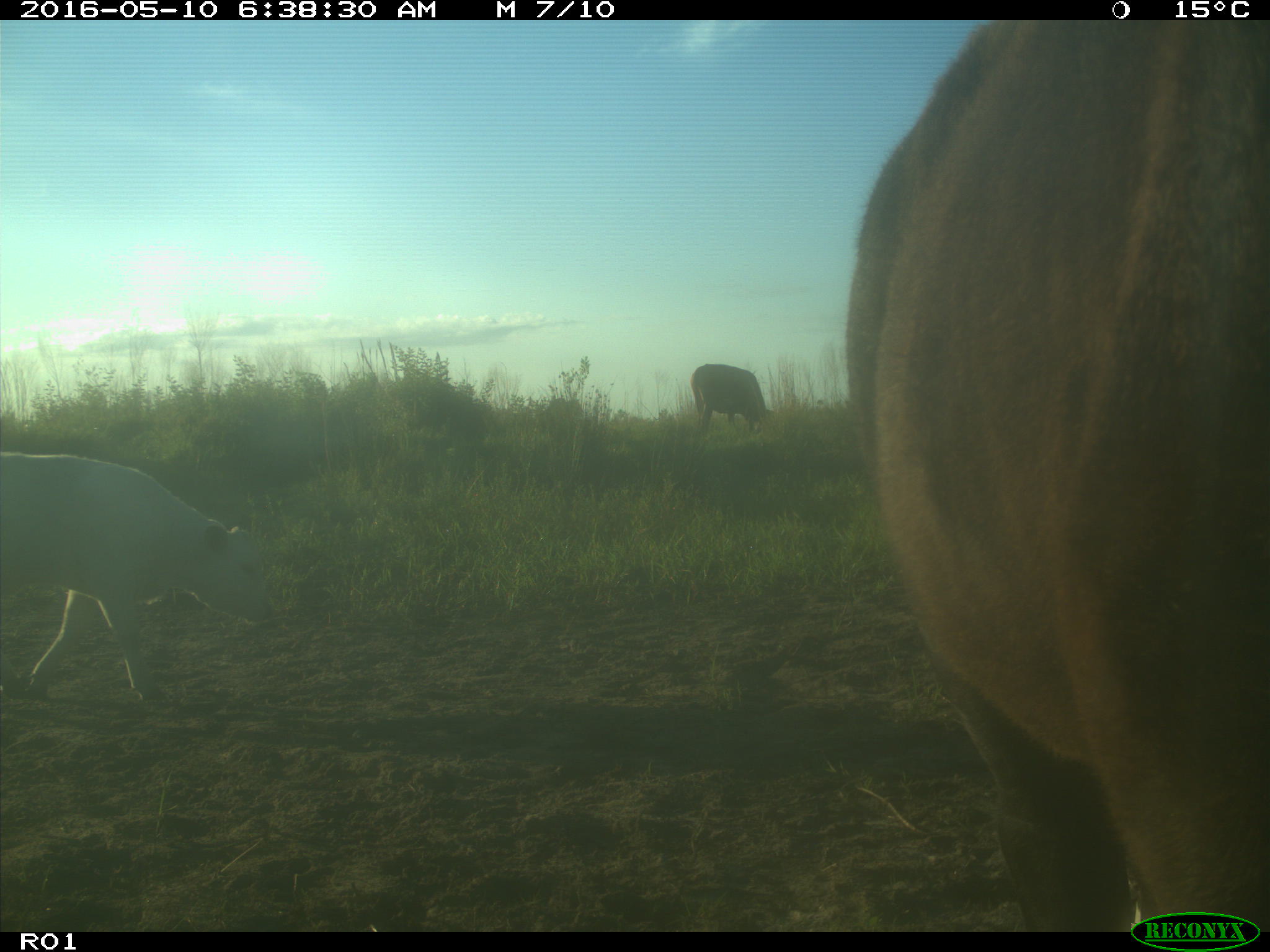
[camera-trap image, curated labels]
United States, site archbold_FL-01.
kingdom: Animalia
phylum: Chordata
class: Mammalia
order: Artiodactyla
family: Bovidae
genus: Bos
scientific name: Bos taurus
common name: domestic cow